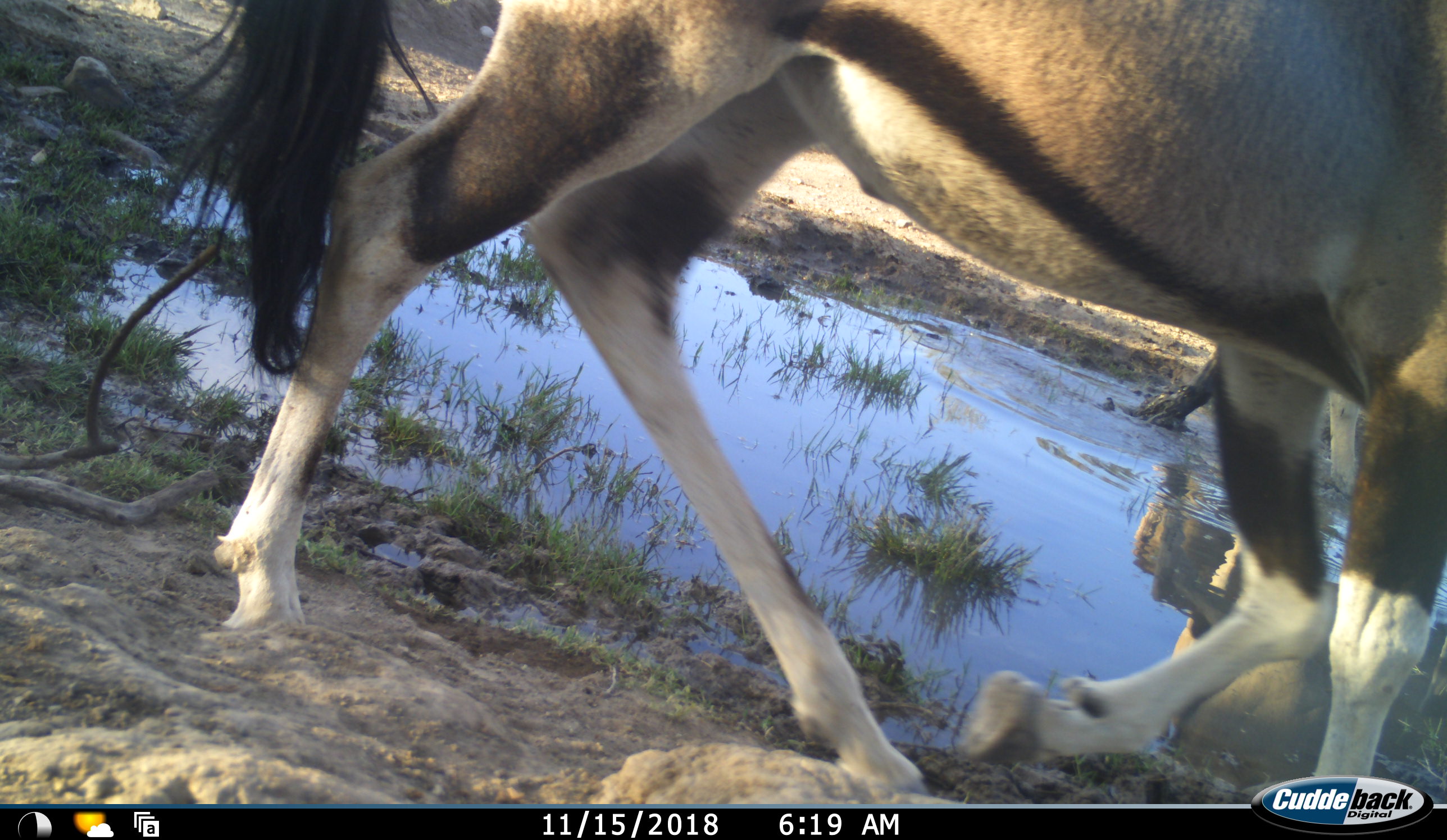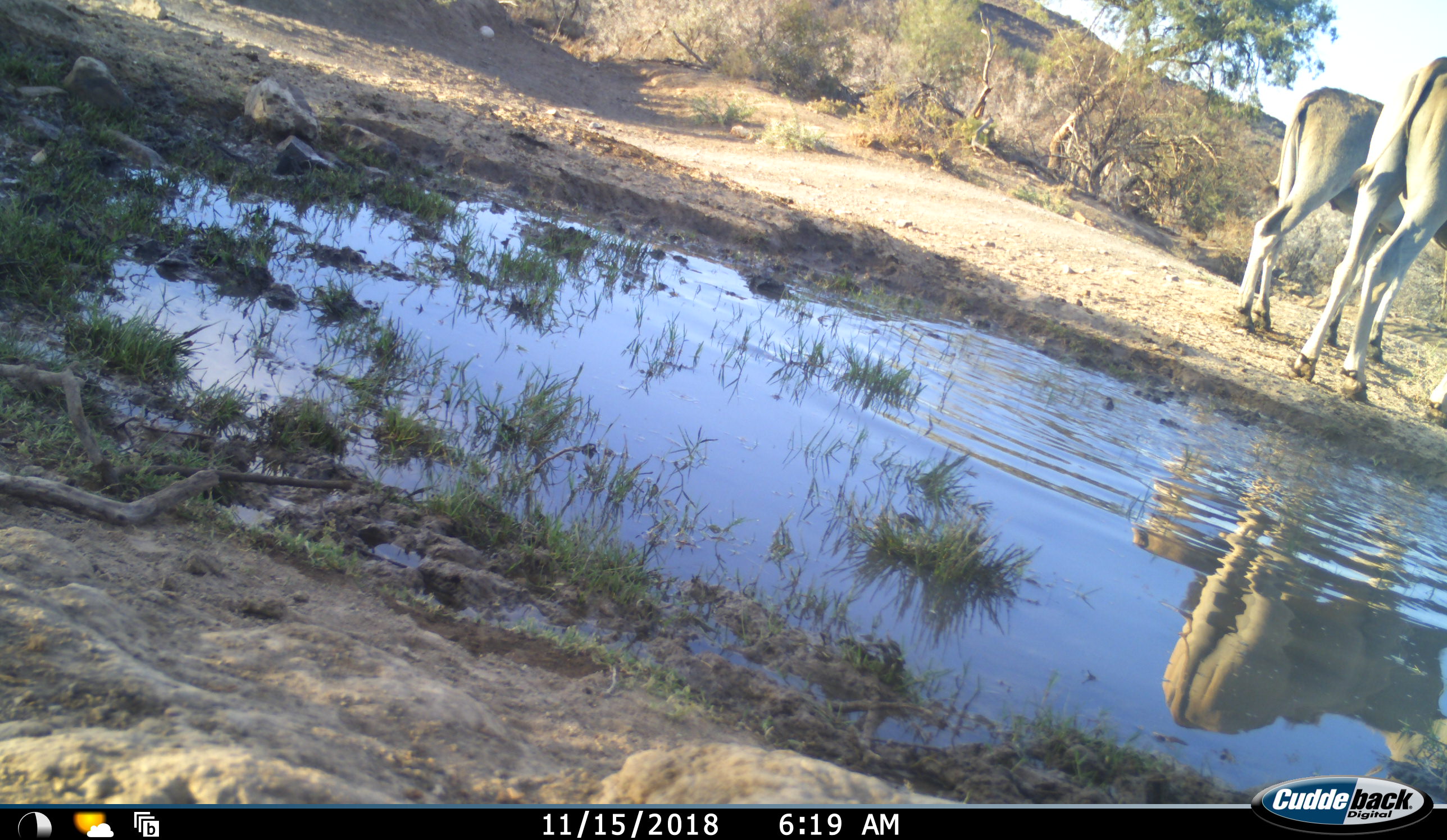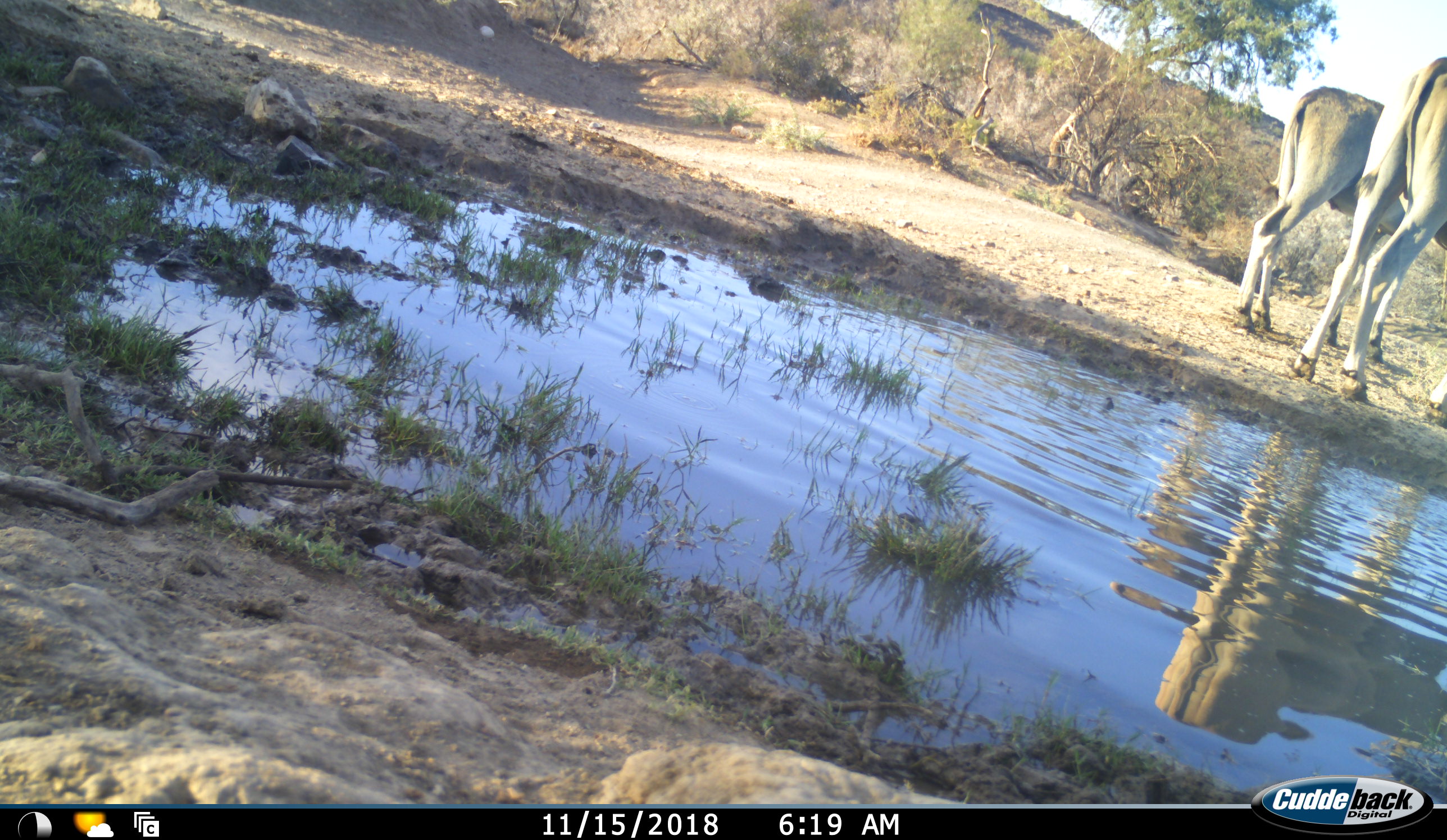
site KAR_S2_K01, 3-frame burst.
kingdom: Animalia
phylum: Chordata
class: Mammalia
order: Artiodactyla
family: Bovidae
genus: Oryx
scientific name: Oryx gazella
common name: gemsbok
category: oryx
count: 1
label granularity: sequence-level